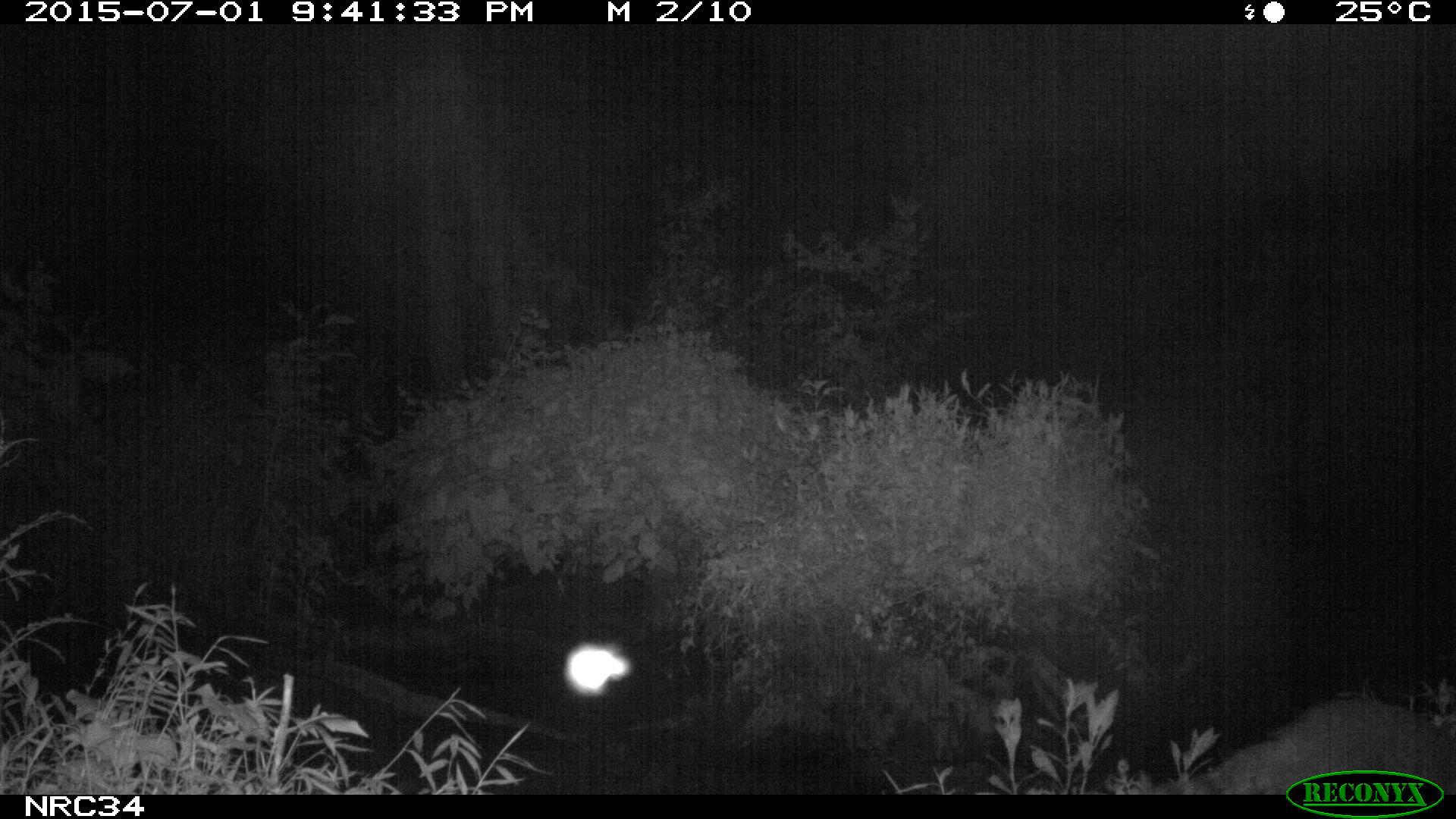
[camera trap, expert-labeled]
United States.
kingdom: Animalia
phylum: Chordata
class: Mammalia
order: Carnivora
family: Procyonidae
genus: Procyon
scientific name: Procyon lotor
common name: northern raccoon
Northern Raccoon (Procyon lotor).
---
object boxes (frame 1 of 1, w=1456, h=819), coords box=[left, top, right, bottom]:
Northern Raccoon: box=[1173, 681, 1432, 796]